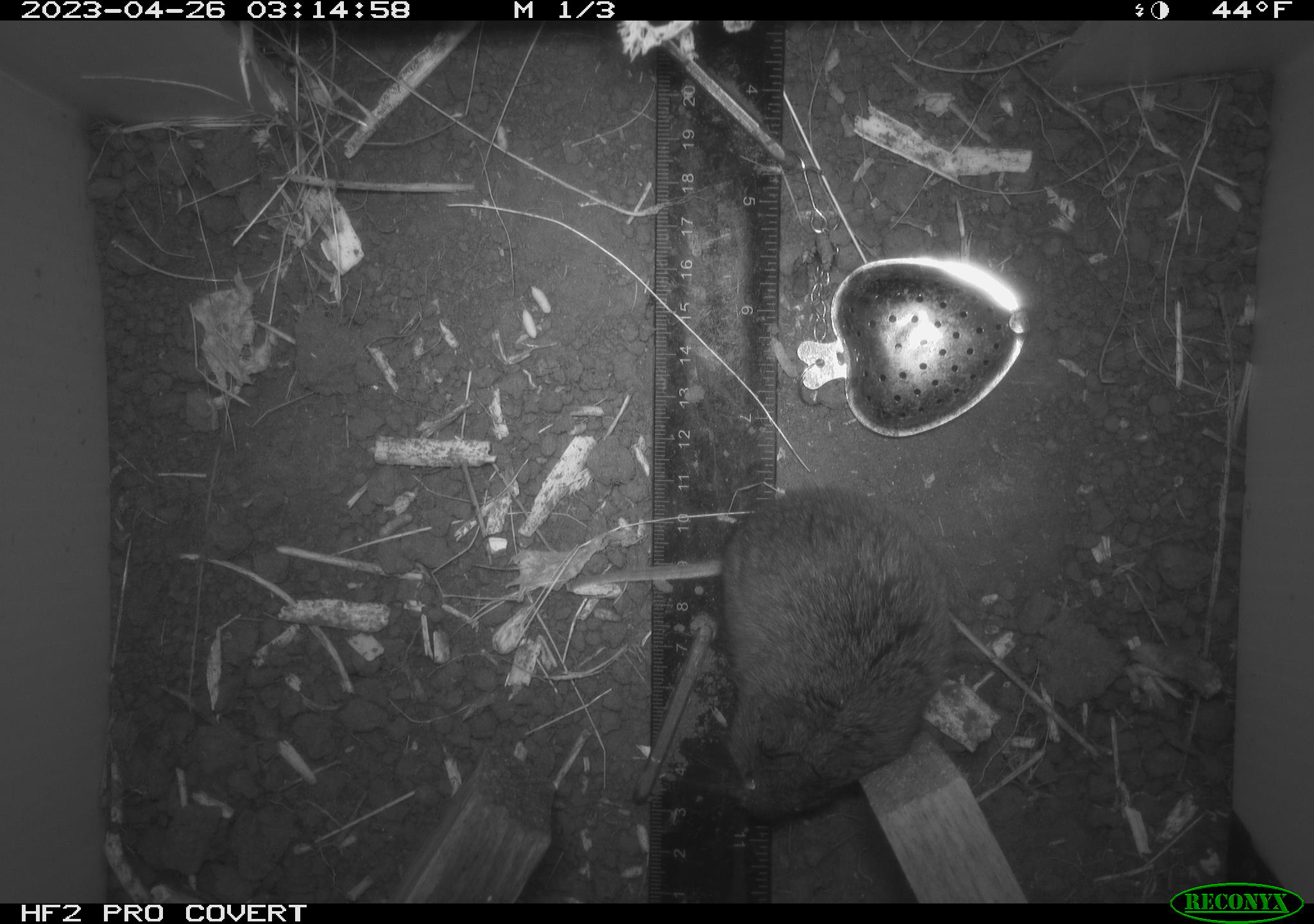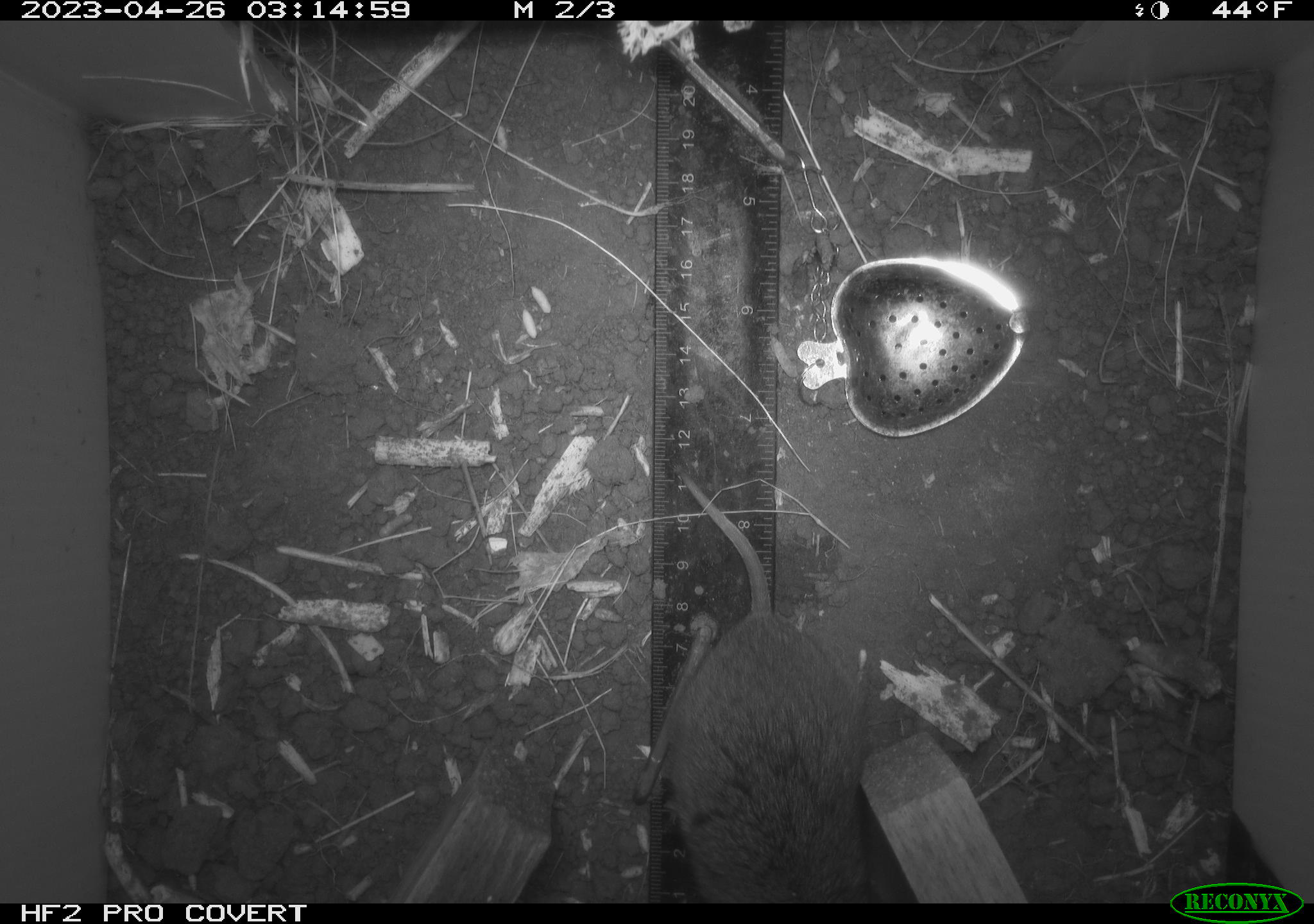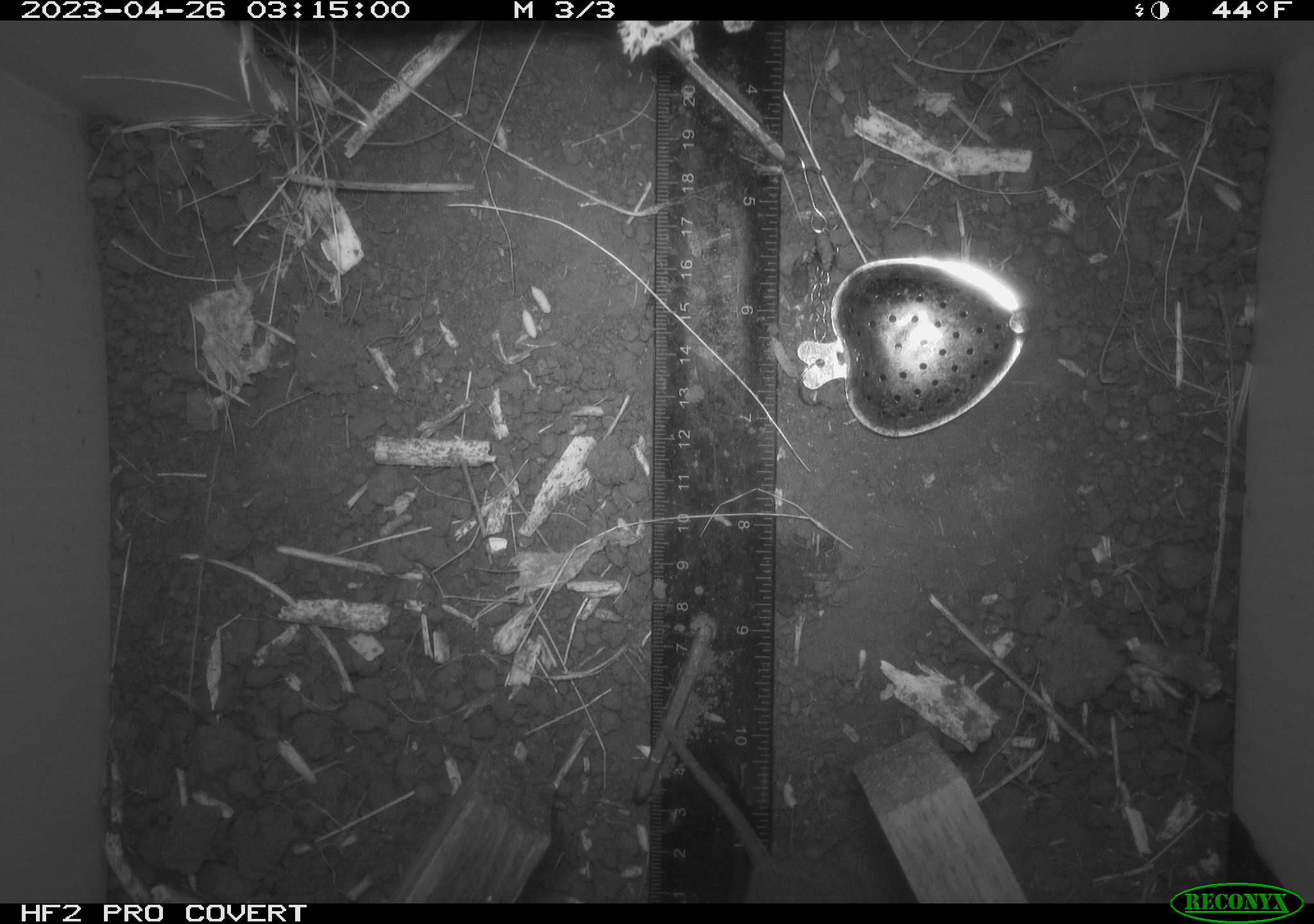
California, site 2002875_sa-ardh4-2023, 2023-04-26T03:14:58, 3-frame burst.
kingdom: Animalia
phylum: Chordata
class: Mammalia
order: Rodentia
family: Cricetidae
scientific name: Arvicolinae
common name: voles, lemmings, and muskrats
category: arvicolinae subfamily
Arvicolinae subfamily (voles, lemmings, and muskrats) (Arvicolinae).